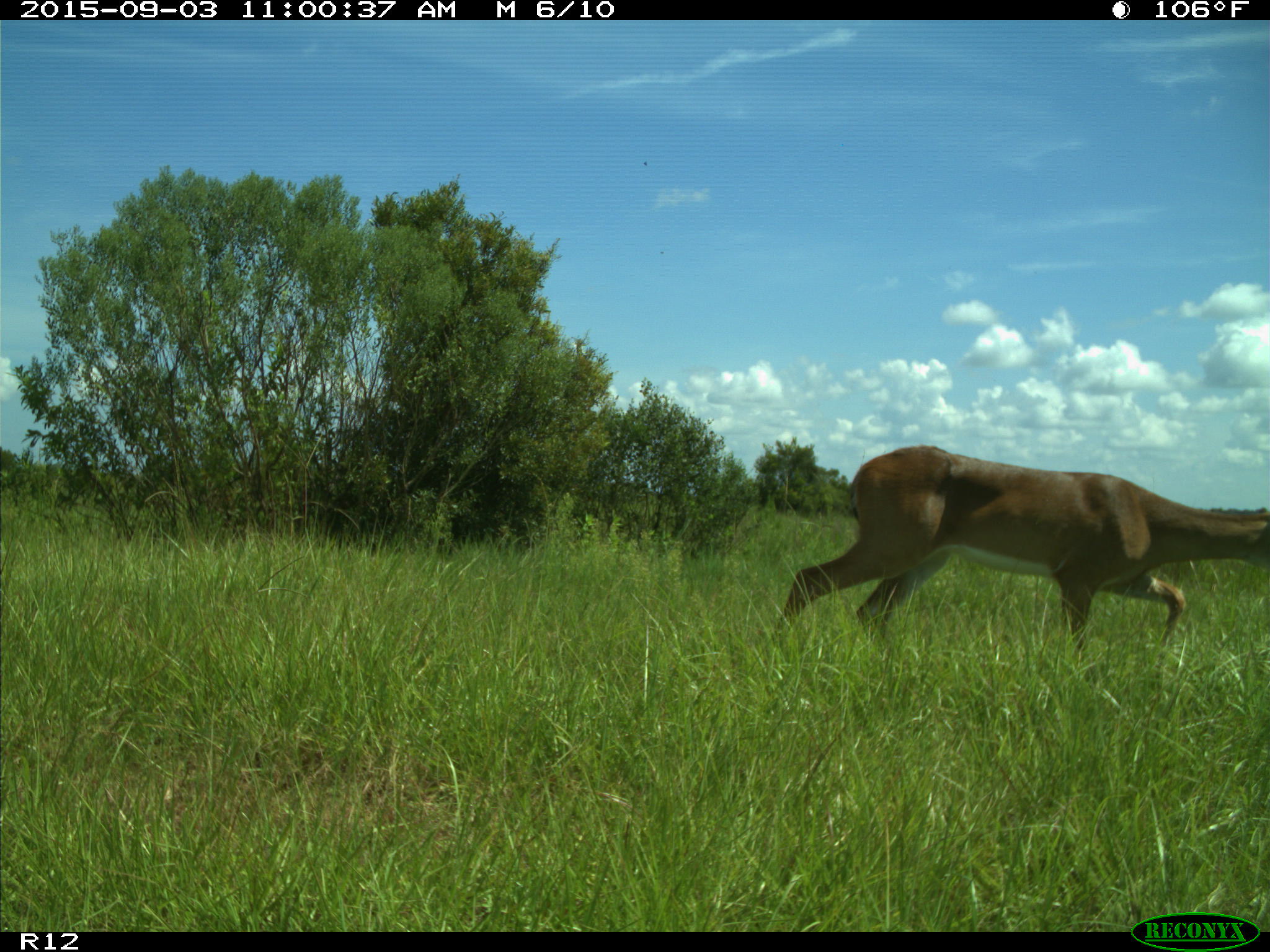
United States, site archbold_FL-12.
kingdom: Animalia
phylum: Chordata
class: Mammalia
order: Artiodactyla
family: Cervidae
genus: Odocoileus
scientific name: Odocoileus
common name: deer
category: unidentified deer